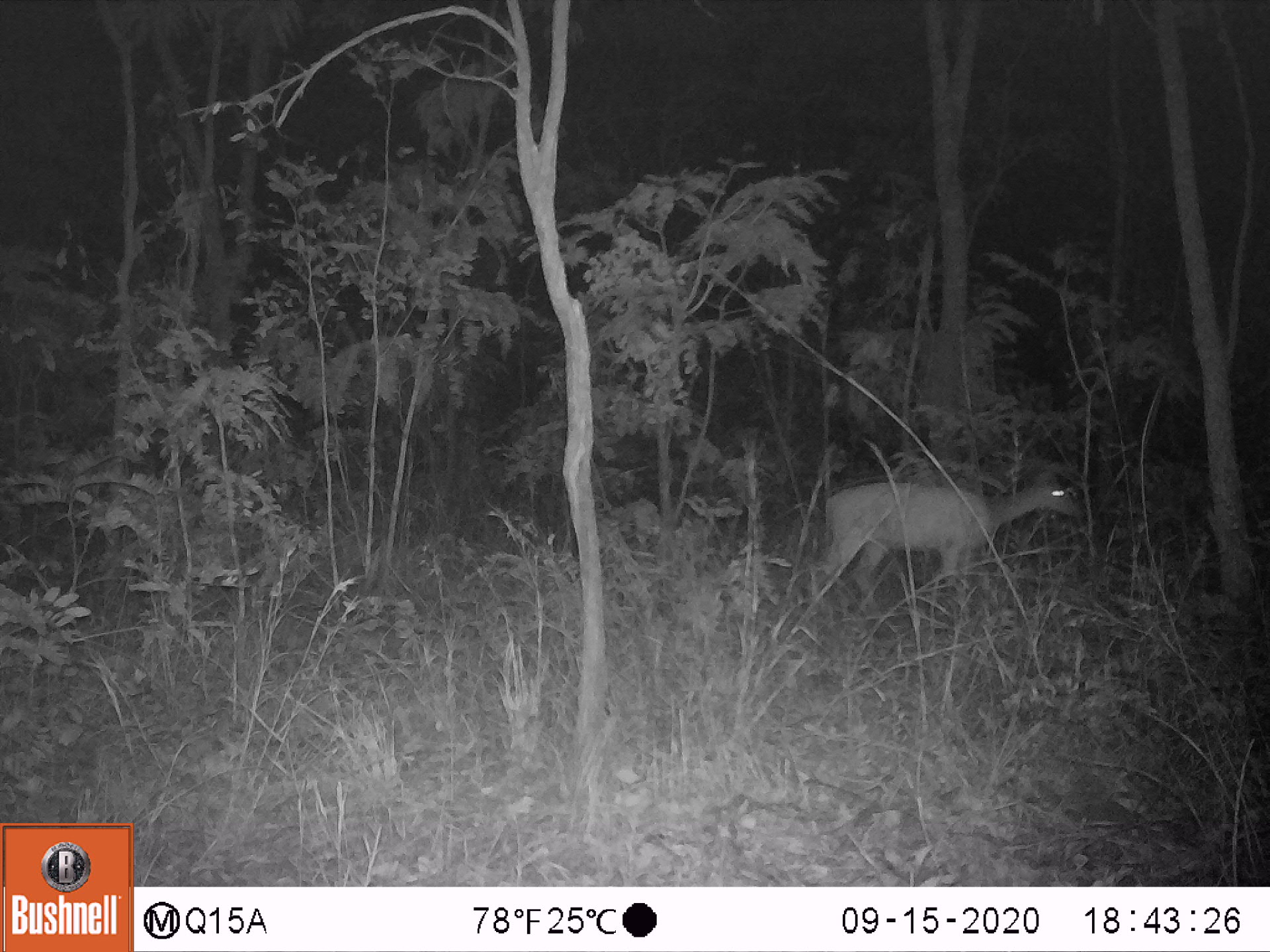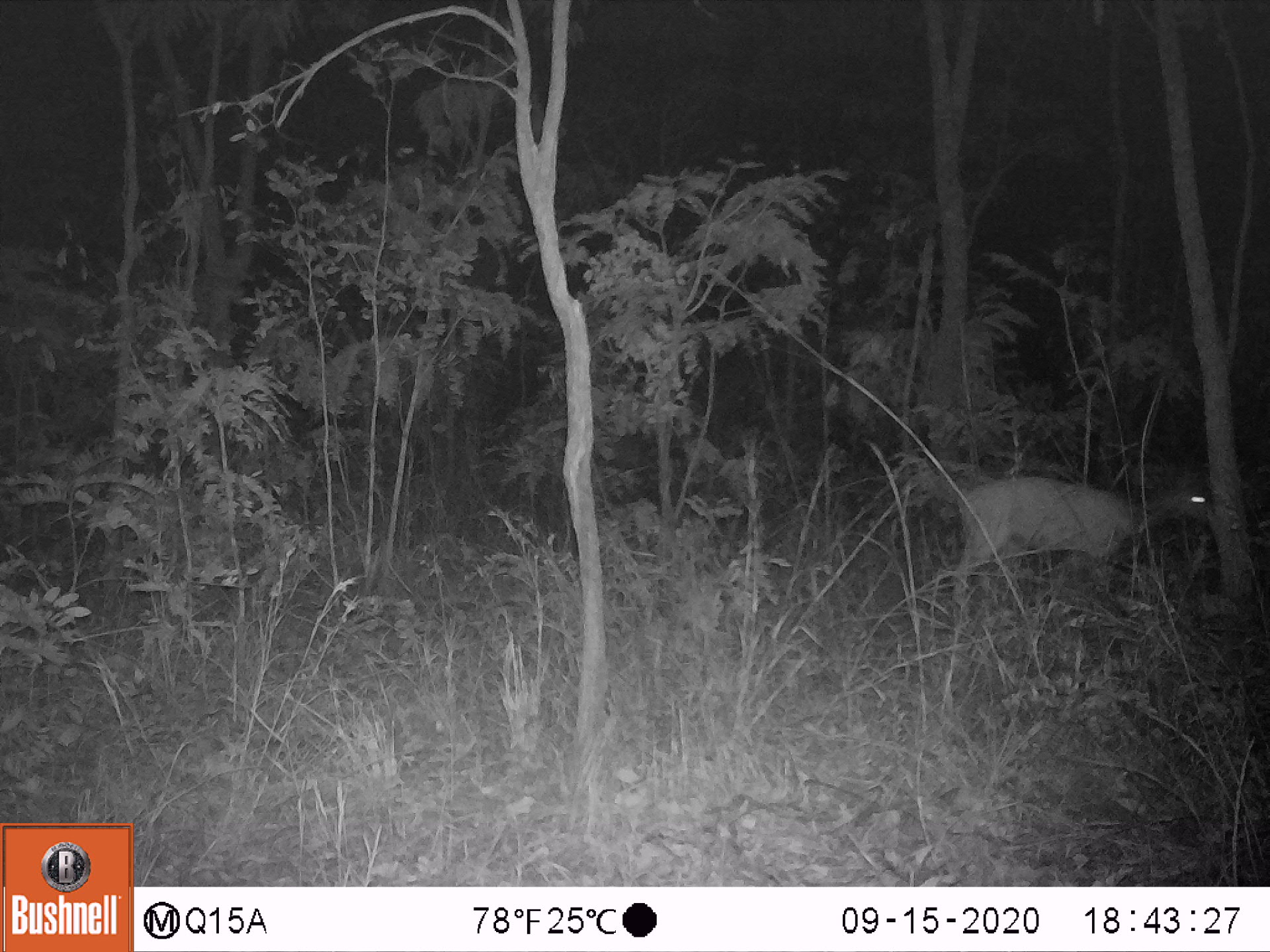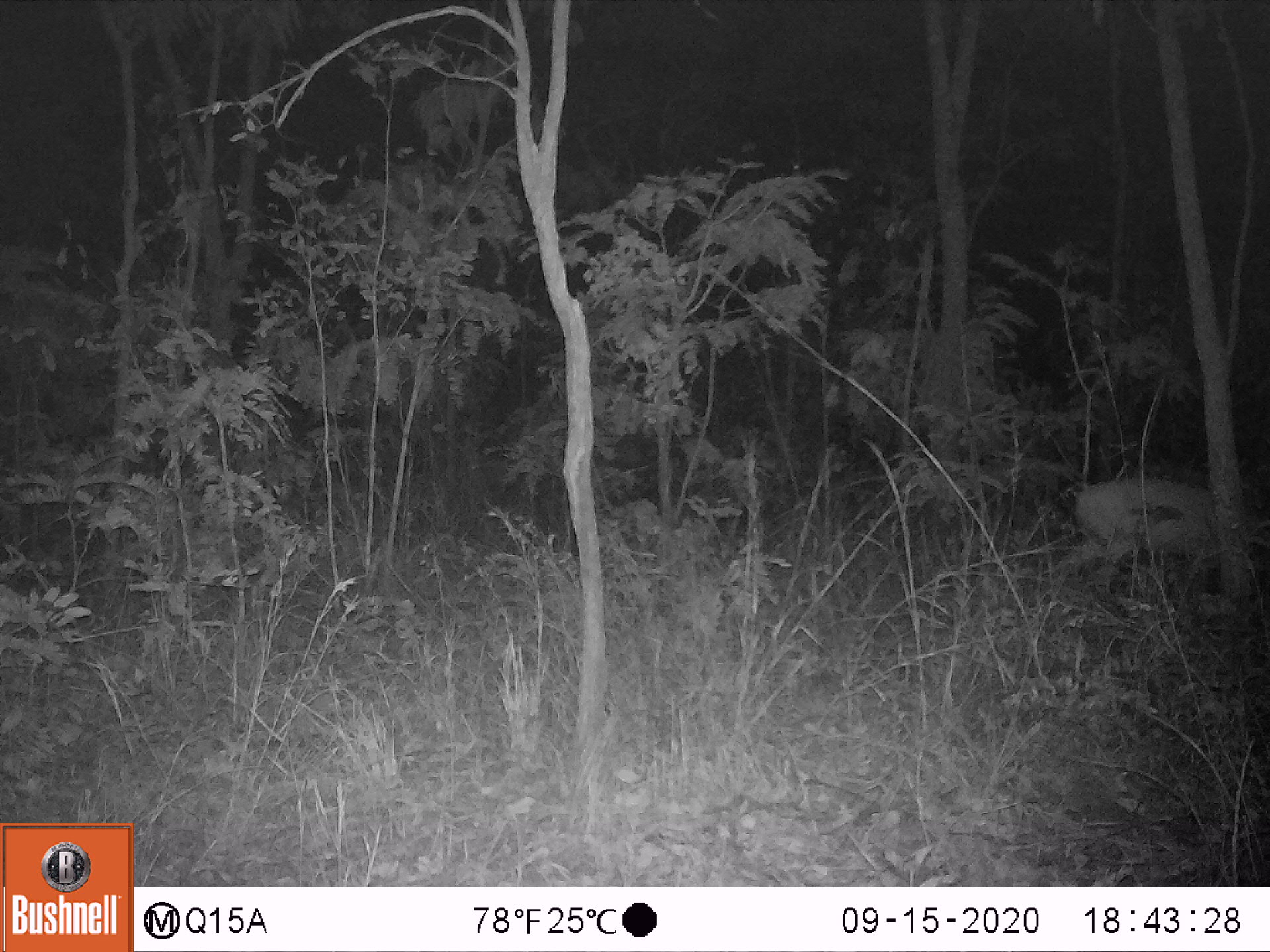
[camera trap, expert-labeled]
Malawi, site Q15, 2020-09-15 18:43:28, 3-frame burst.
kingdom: Animalia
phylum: Chordata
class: Mammalia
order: Artiodactyla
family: Bovidae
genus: Tragelaphus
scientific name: Tragelaphus sylvaticus sylvaticus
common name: cape bushbuck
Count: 1.